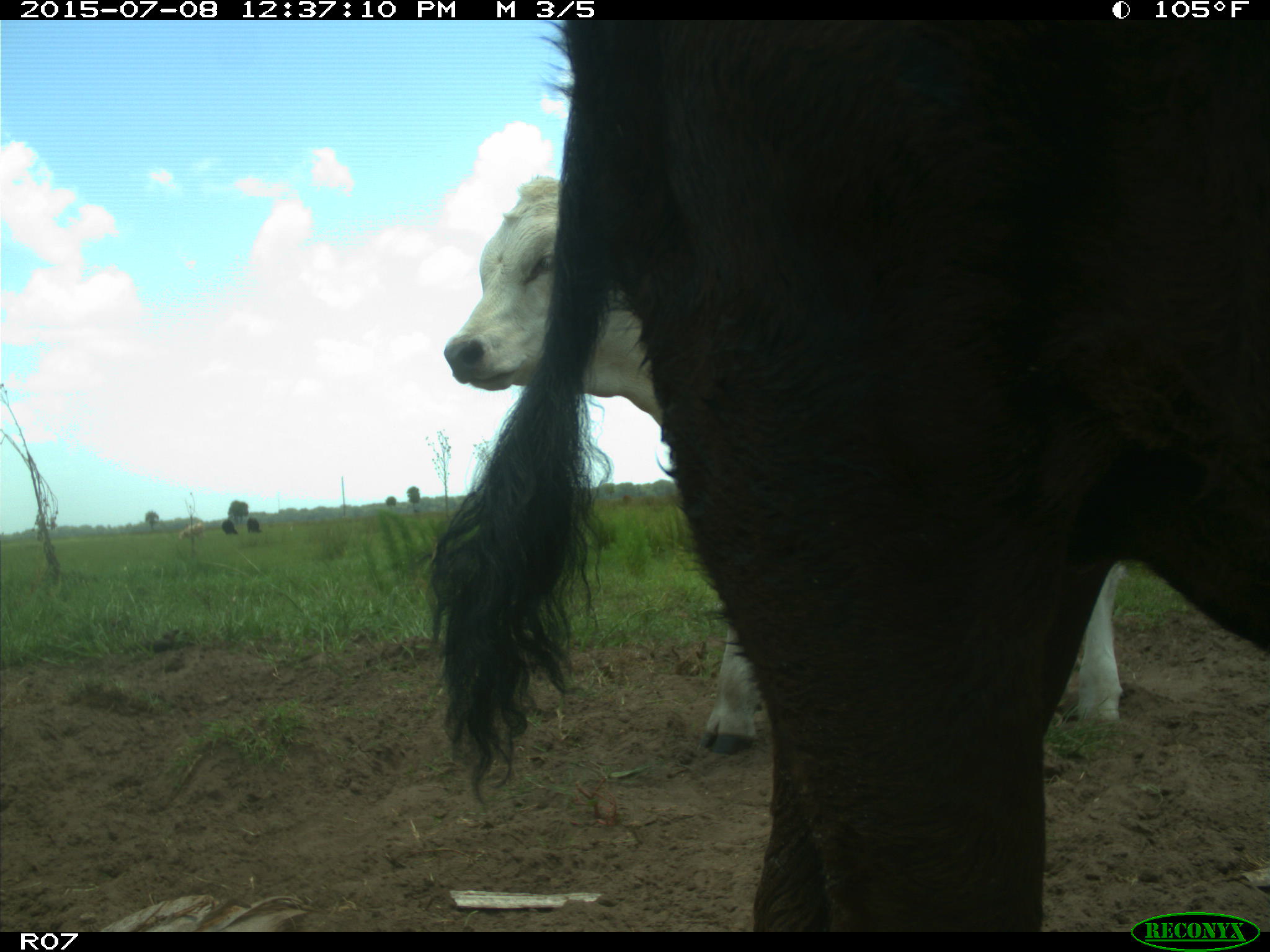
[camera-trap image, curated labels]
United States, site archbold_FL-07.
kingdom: Animalia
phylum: Chordata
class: Mammalia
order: Artiodactyla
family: Bovidae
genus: Bos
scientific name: Bos taurus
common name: domestic cow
Bos taurus (domestic cow).